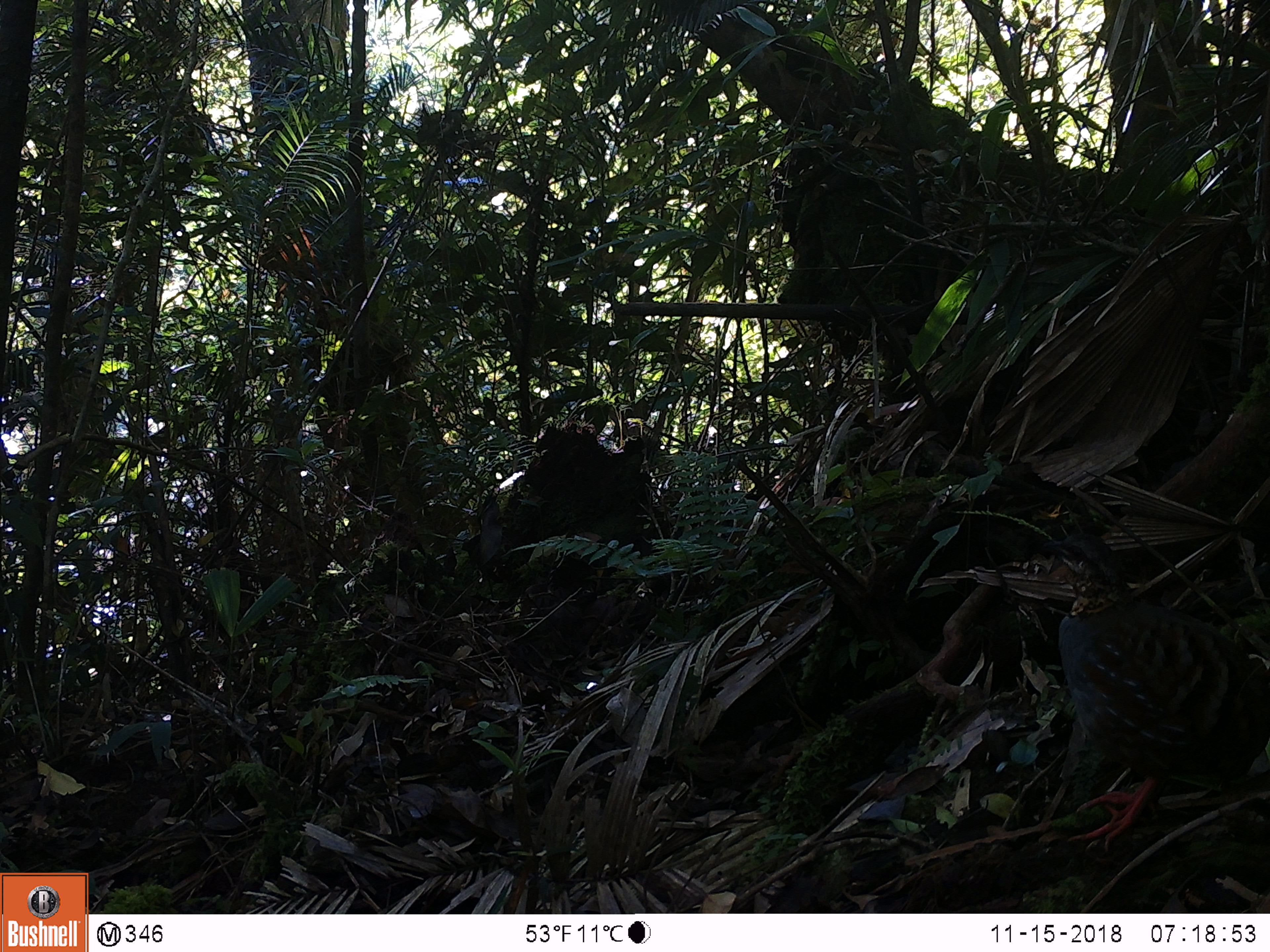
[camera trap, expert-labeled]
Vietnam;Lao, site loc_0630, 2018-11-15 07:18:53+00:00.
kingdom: Animalia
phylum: Chordata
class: Aves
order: Galliformes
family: Phasianidae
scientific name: Phasianidae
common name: partridge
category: unidentified partridge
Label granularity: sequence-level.